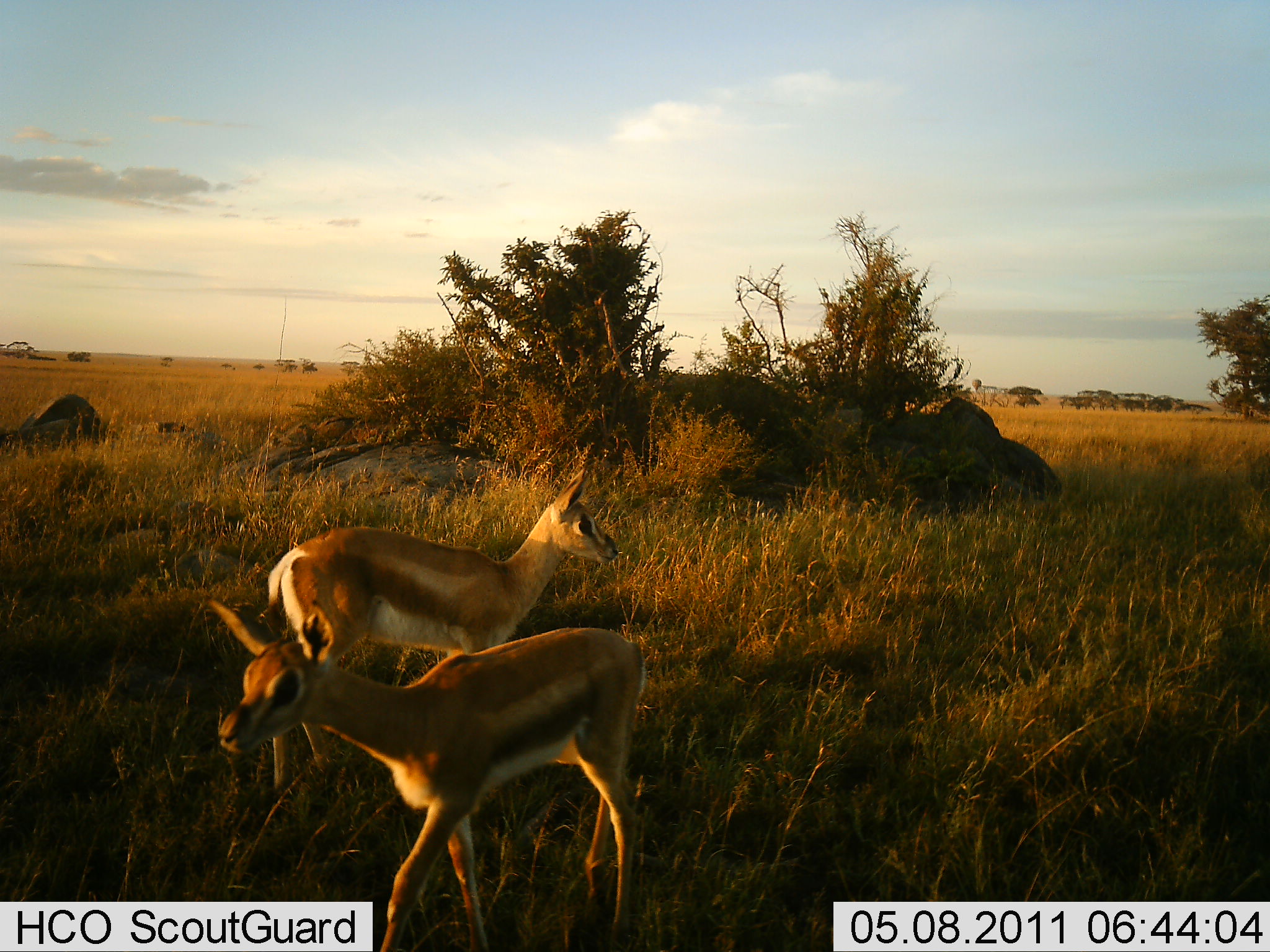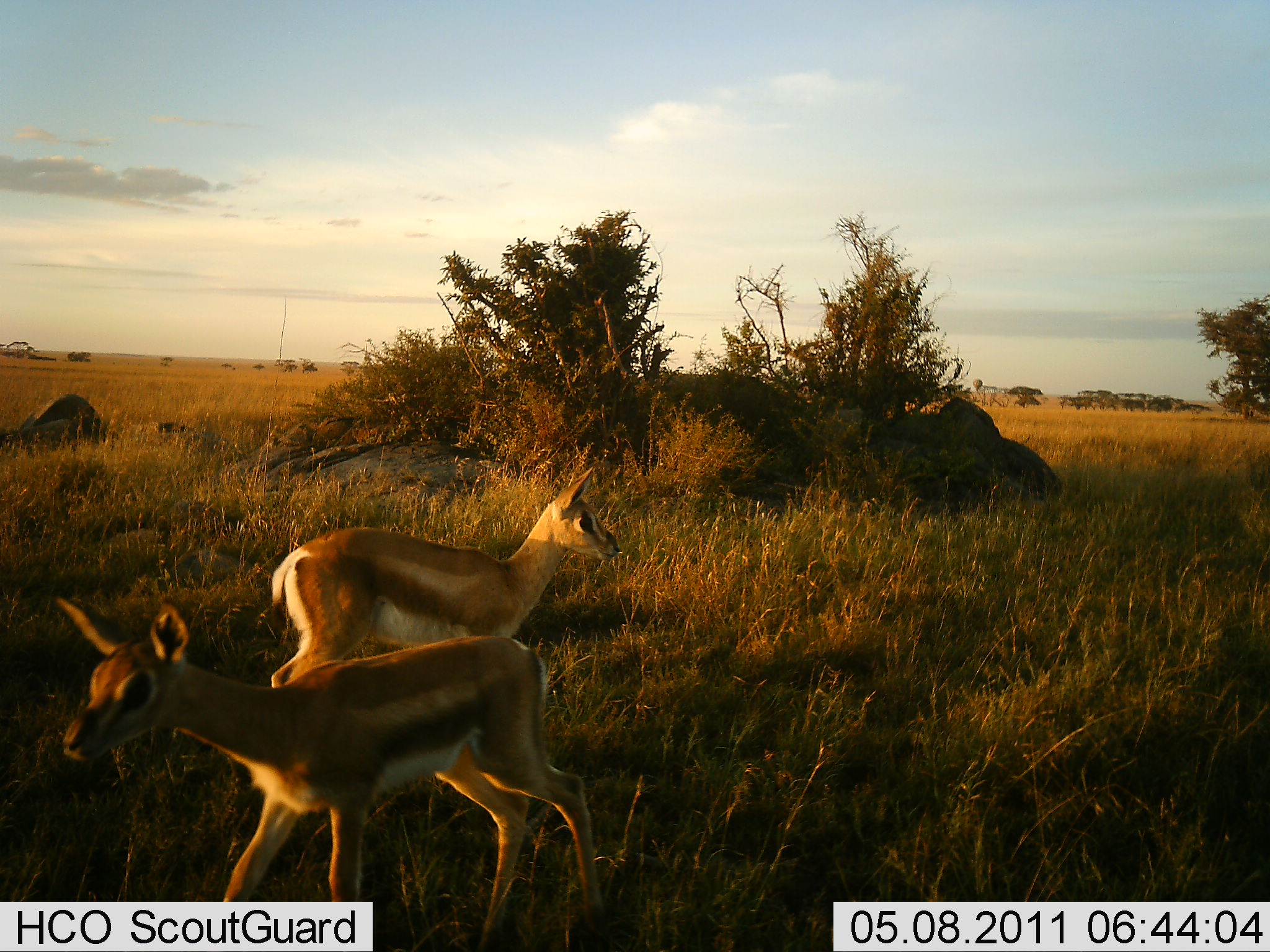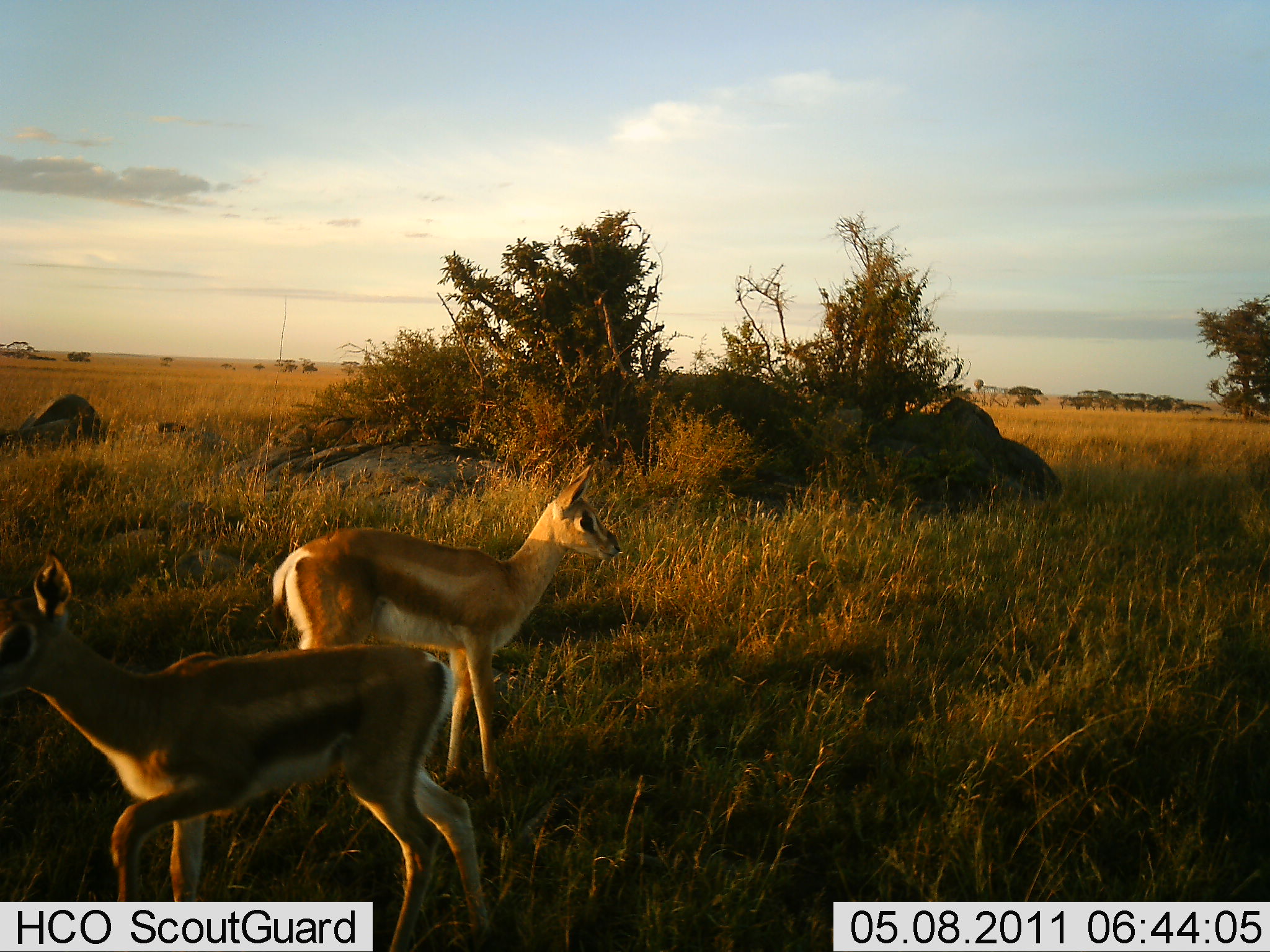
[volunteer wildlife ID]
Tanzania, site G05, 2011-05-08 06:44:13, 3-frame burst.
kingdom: Animalia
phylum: Chordata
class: Mammalia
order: Artiodactyla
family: Bovidae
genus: Eudorcas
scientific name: Eudorcas thomsonii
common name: thomson's gazelle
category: gazellethomsons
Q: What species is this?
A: Gazellethomsons (thomson's gazelle) (Eudorcas thomsonii).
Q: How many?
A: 2.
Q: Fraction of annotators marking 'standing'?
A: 90%.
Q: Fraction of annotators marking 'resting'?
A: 0%.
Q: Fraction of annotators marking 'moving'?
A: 70%.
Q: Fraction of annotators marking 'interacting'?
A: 0%.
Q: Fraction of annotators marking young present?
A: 40%.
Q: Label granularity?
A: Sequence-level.